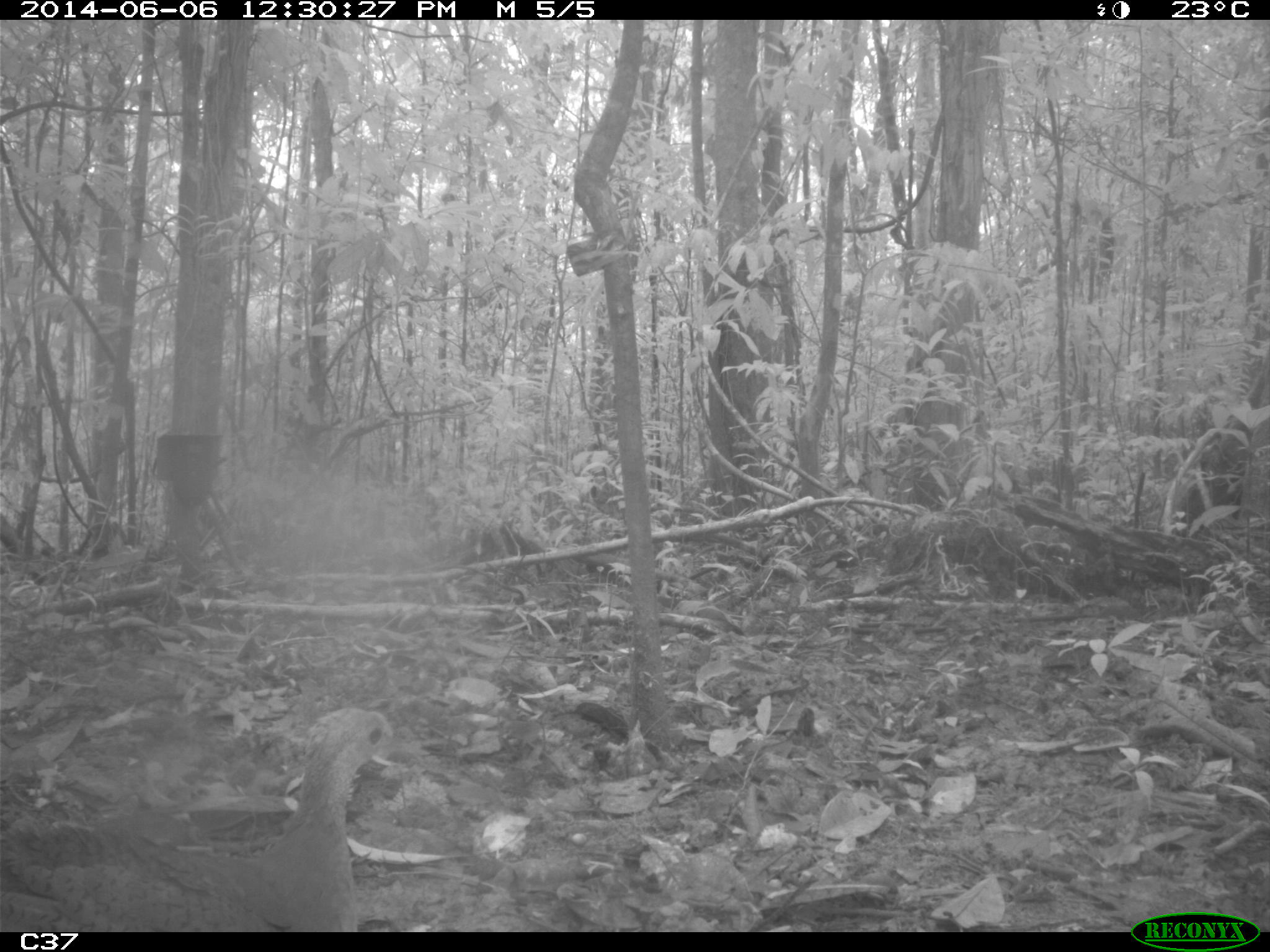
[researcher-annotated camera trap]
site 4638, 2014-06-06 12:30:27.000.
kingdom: Animalia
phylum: Chordata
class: Aves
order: Tinamiformes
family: Tinamidae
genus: Tinamus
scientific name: Tinamus major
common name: great tinamou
Tinamus major (great tinamou), count 1, age adult.